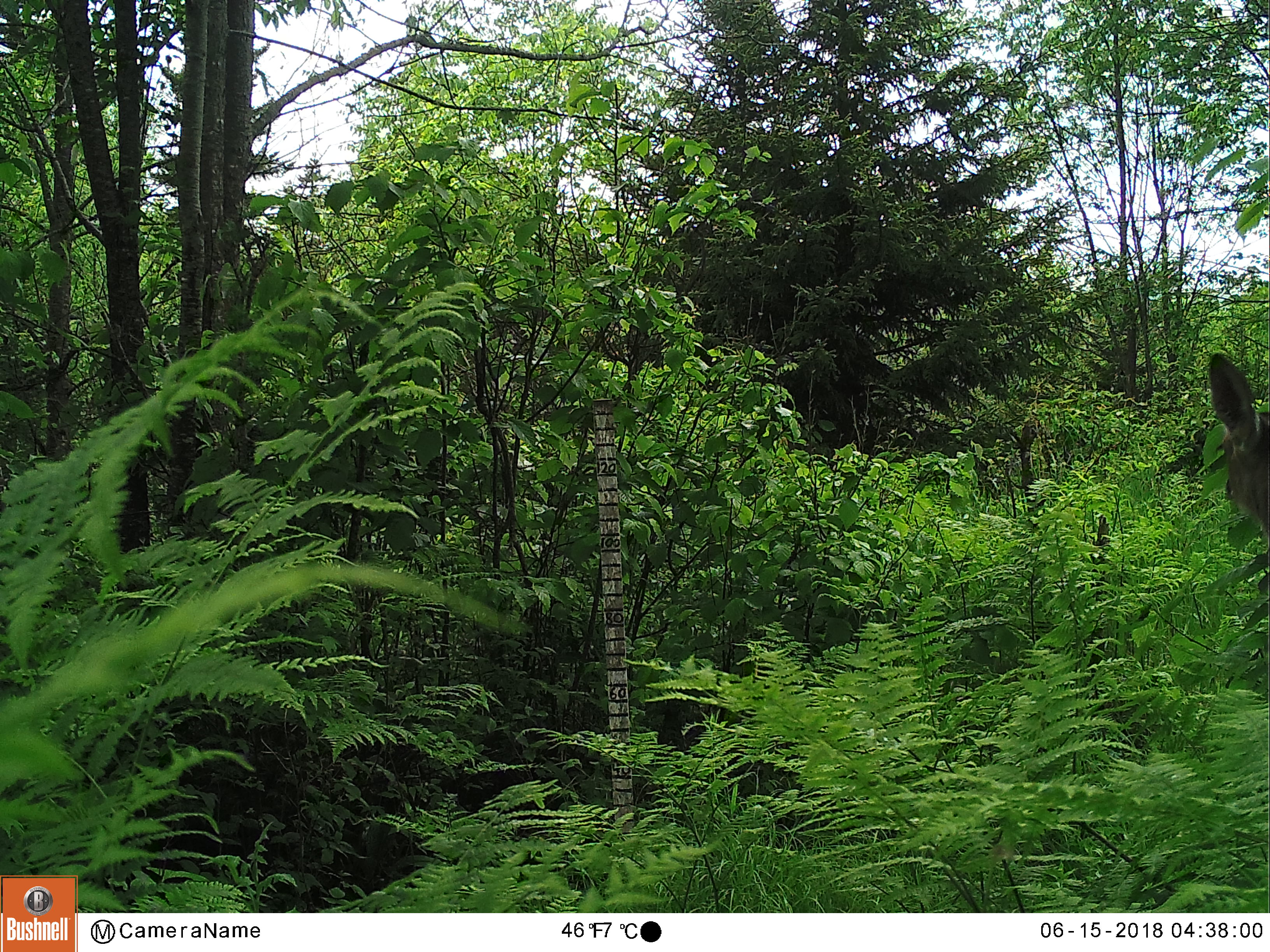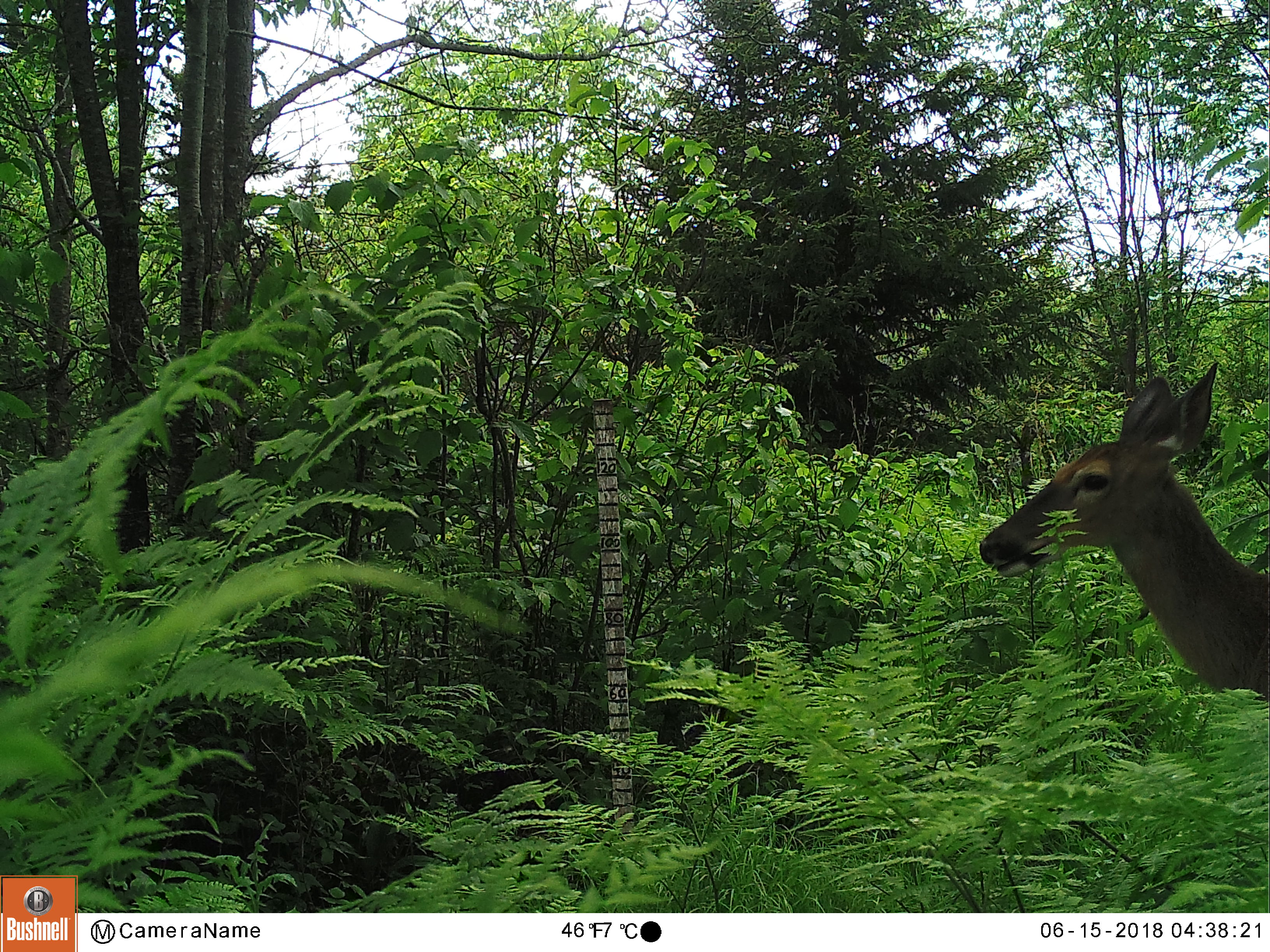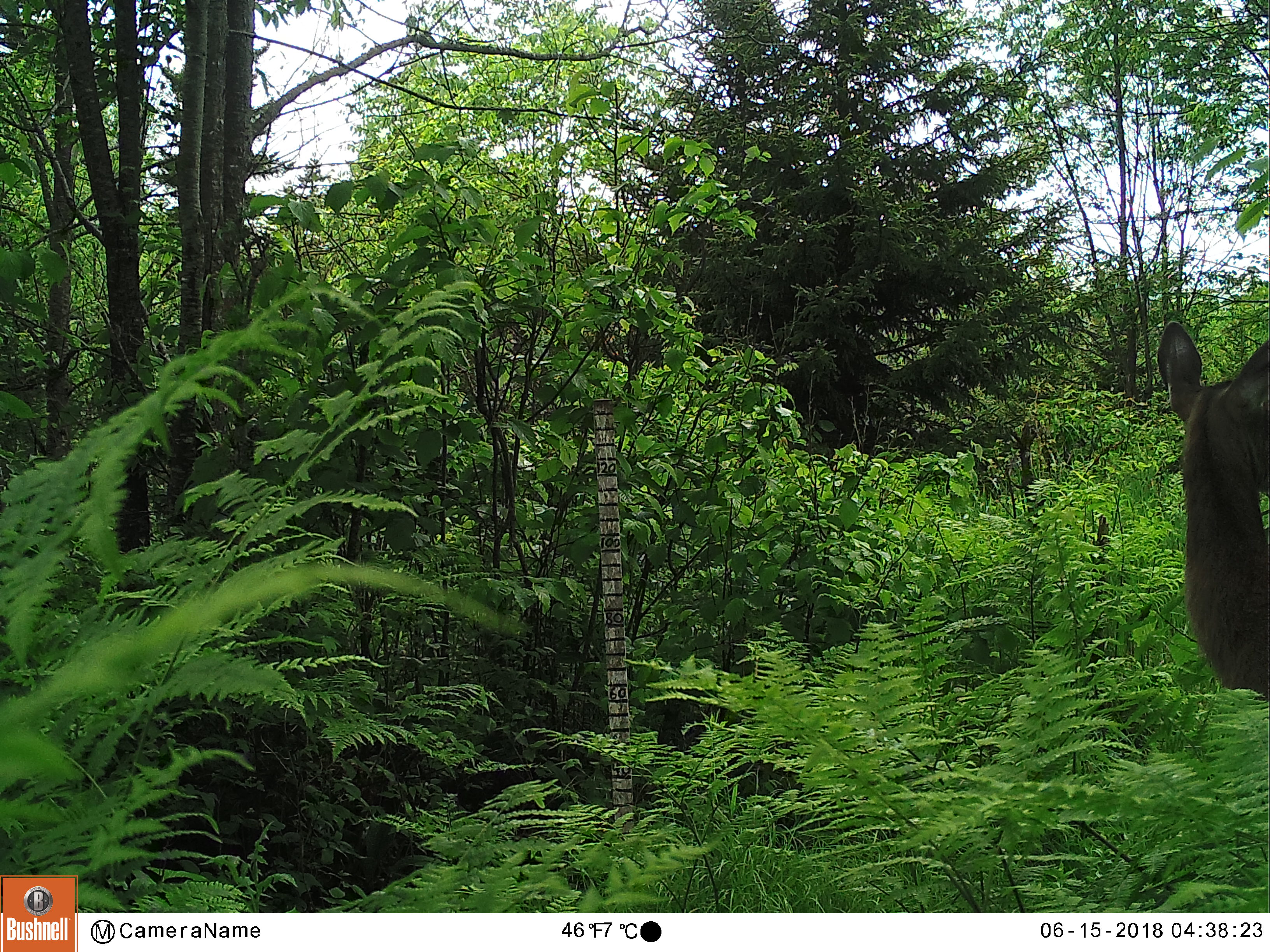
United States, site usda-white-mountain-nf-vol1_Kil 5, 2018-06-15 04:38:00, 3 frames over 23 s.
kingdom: Animalia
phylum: Chordata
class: Mammalia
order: Artiodactyla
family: Cervidae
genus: Odocoileus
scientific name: Odocoileus virginianus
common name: white-tailed deer